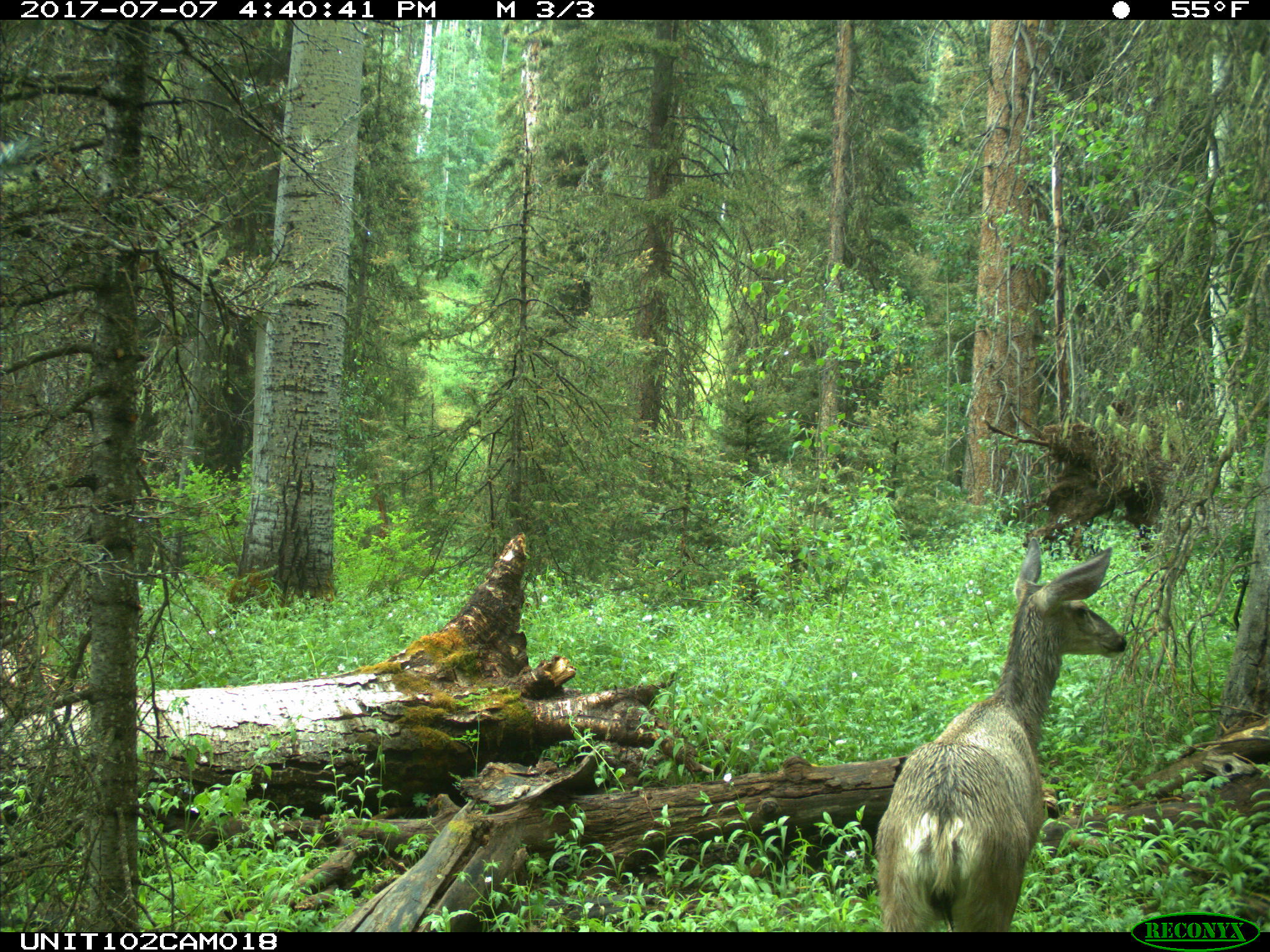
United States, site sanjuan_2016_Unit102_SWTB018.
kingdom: Animalia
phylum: Chordata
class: Mammalia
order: Artiodactyla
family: Cervidae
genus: Odocoileus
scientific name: Odocoileus hemionus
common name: mule deer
Odocoileus hemionus (mule deer).